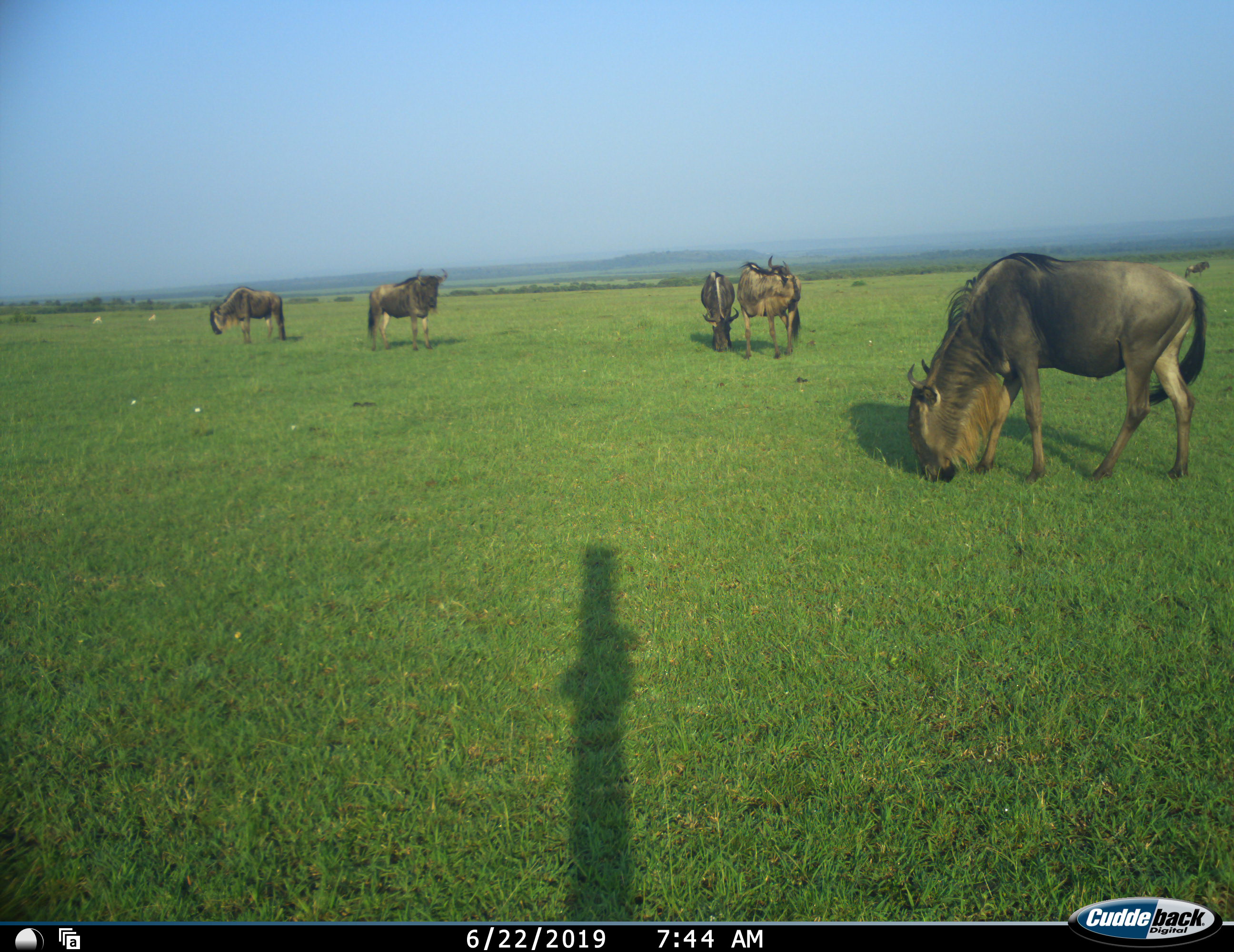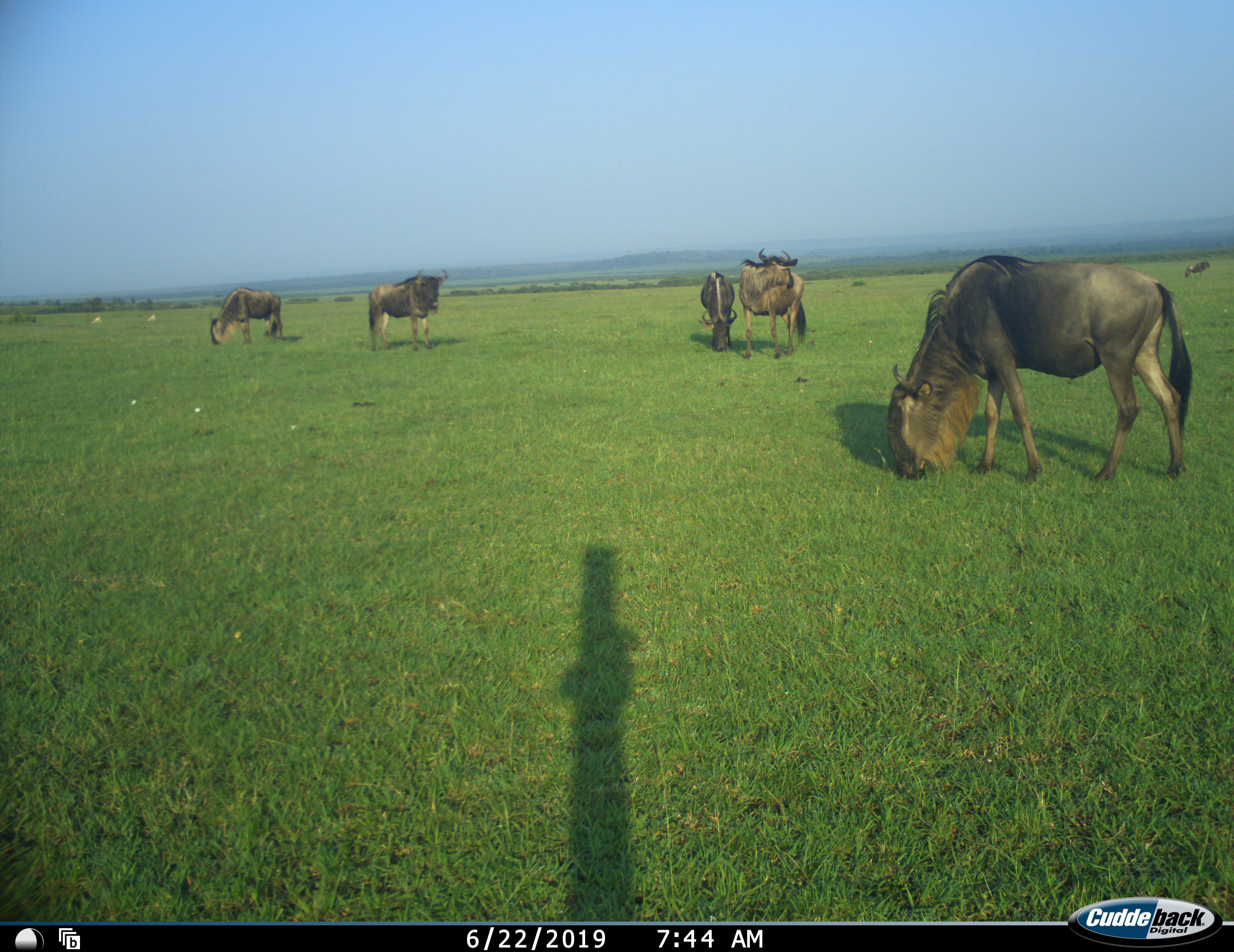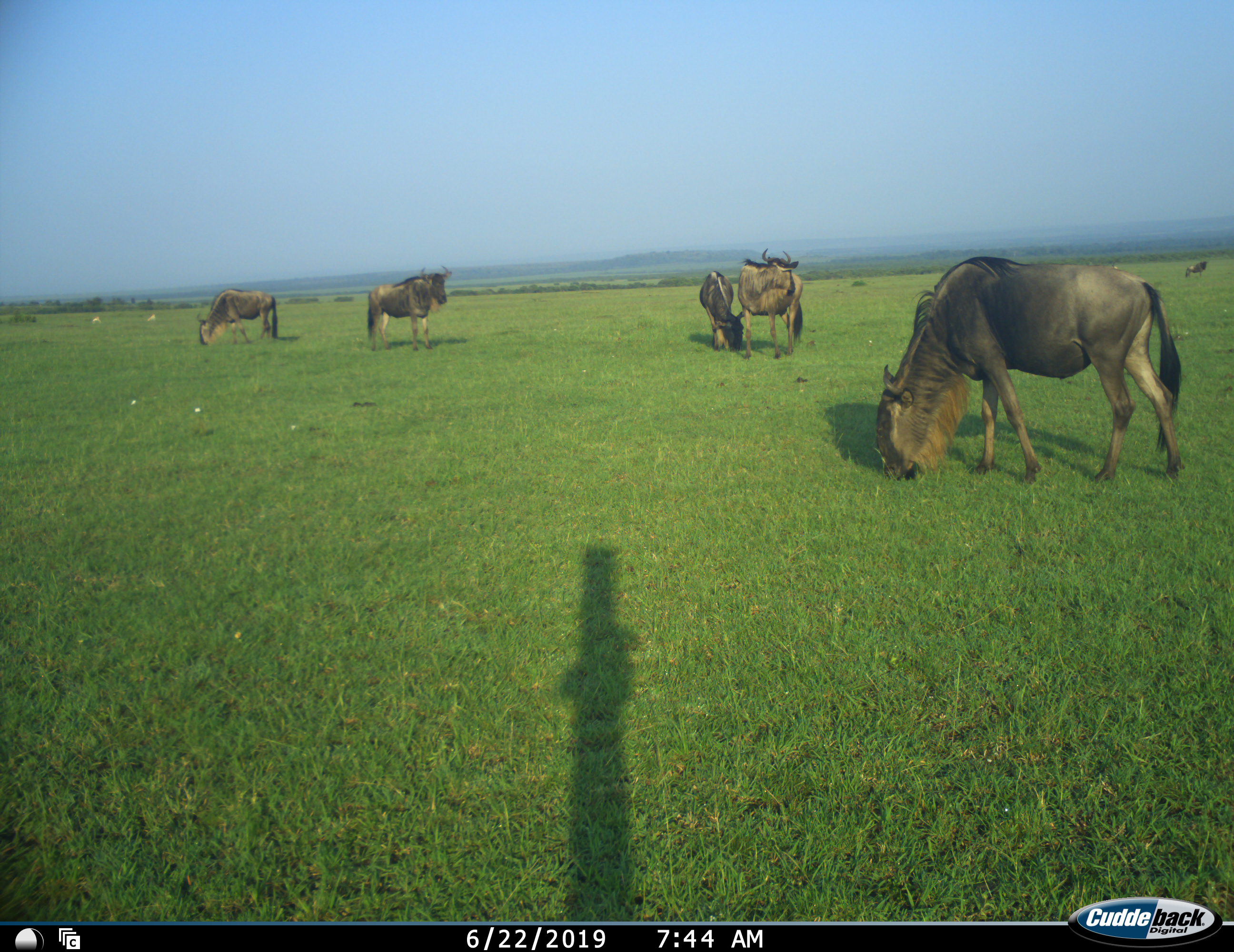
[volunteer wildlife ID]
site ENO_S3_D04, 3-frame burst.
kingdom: Animalia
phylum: Chordata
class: Mammalia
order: Artiodactyla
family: Bovidae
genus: Connochaetes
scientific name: Connochaetes taurinus taurinus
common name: blue wildebeest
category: wildebeestblue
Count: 5.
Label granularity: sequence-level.